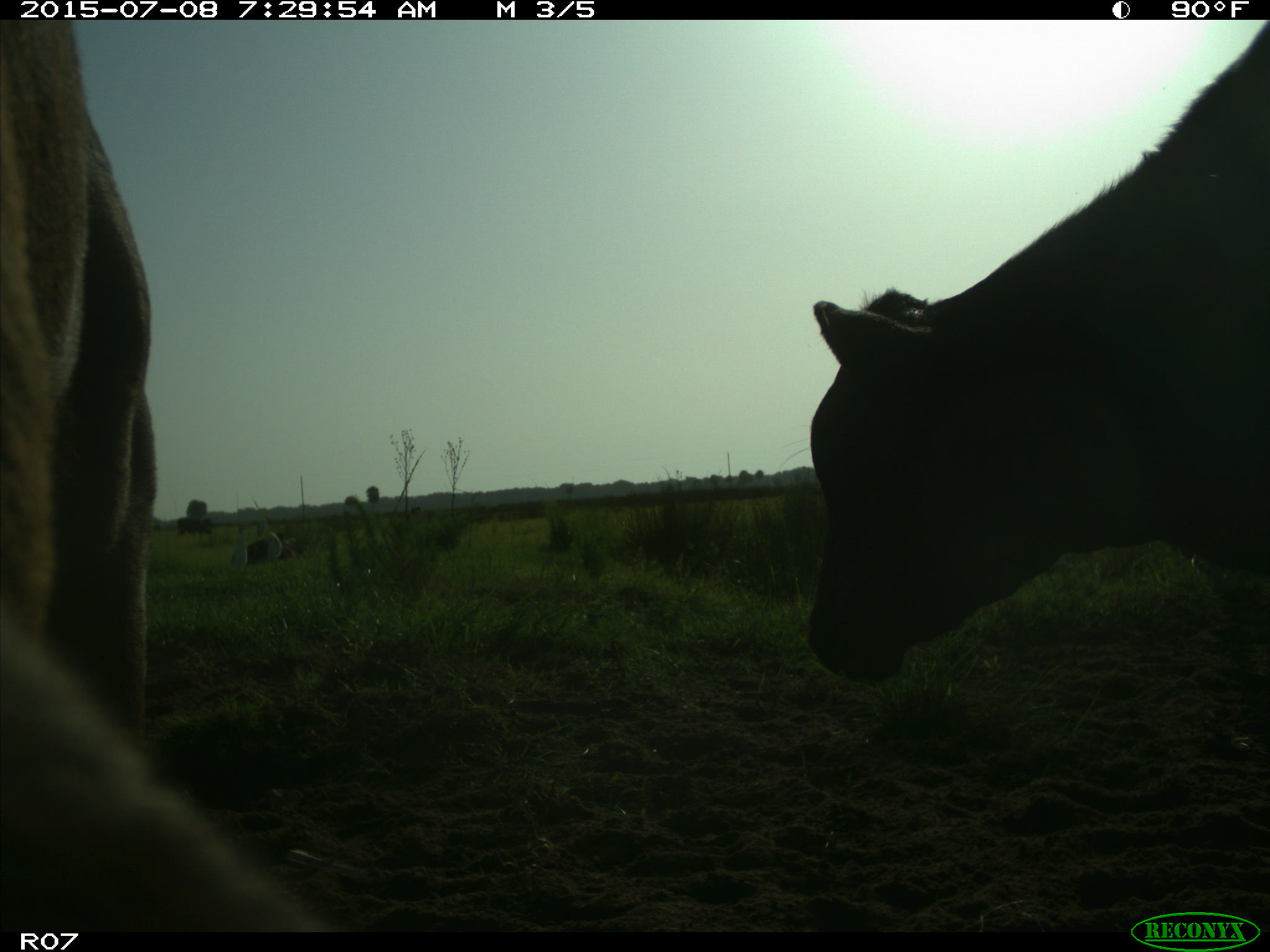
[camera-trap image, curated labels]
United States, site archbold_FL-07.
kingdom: Animalia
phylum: Chordata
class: Mammalia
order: Artiodactyla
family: Bovidae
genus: Bos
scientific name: Bos taurus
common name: domestic cow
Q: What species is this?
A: Bos taurus (domestic cow).